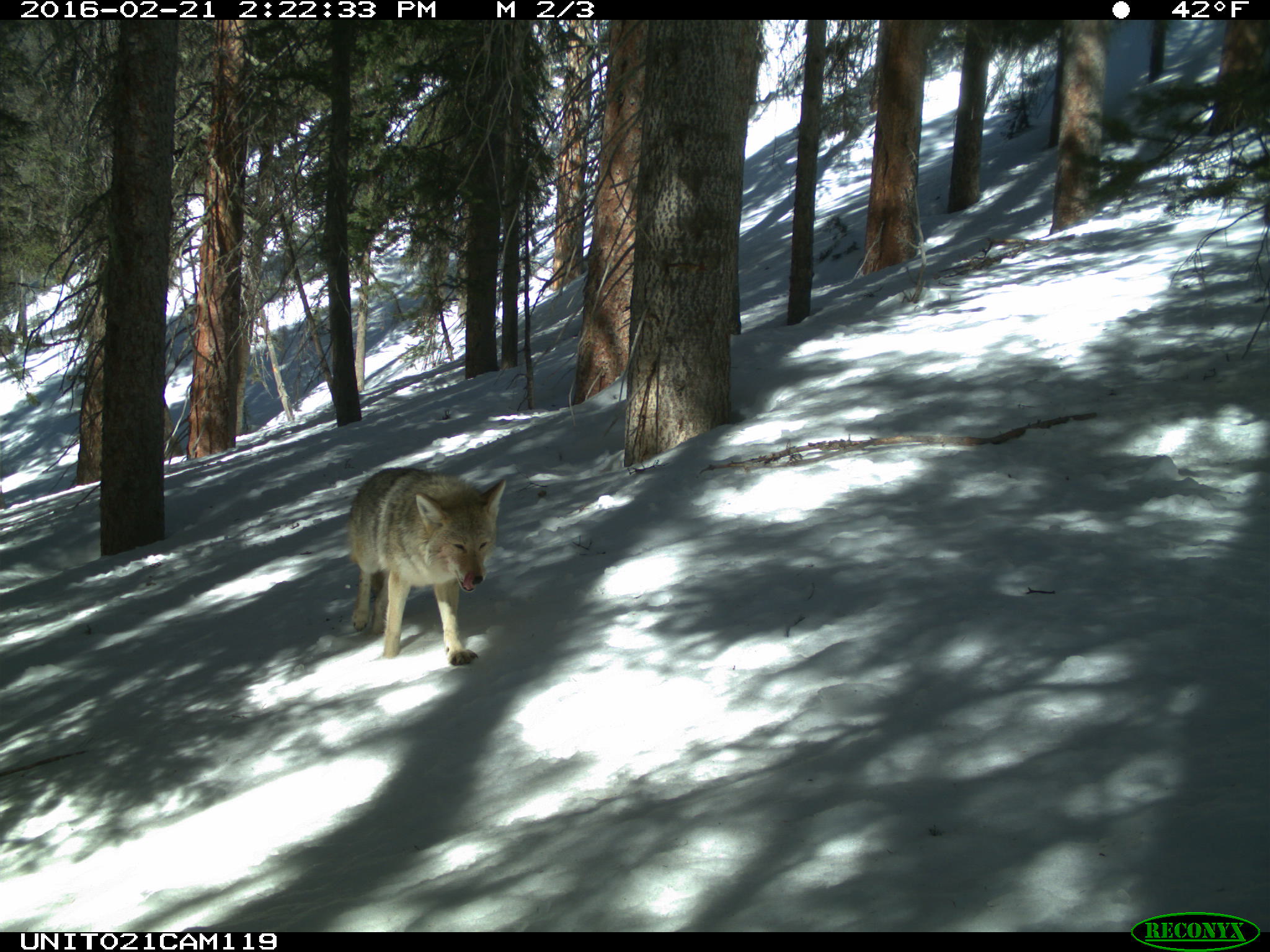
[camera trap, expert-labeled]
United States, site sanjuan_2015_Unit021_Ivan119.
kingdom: Animalia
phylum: Chordata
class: Mammalia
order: Carnivora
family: Canidae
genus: Canis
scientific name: Canis latrans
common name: coyote